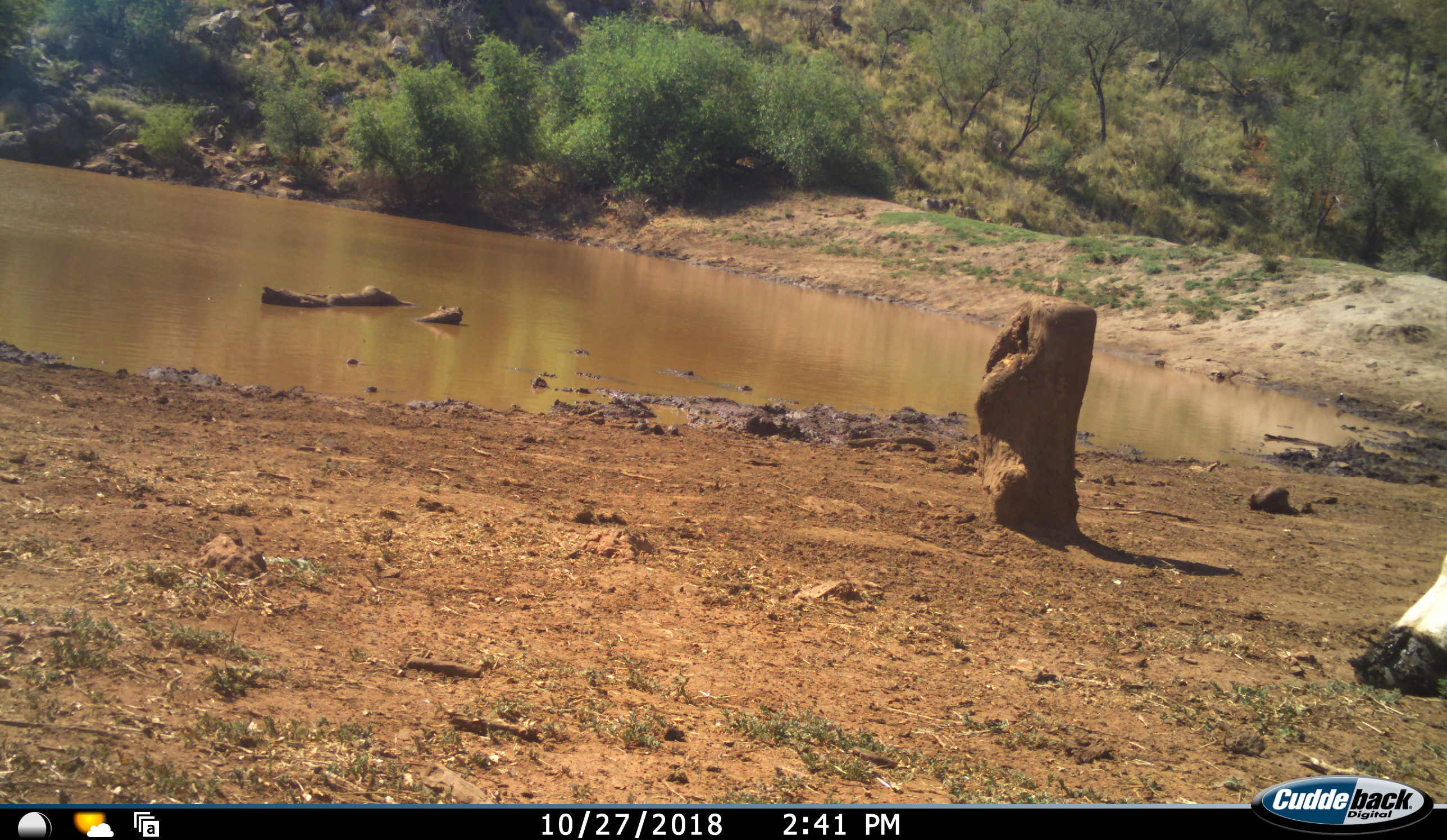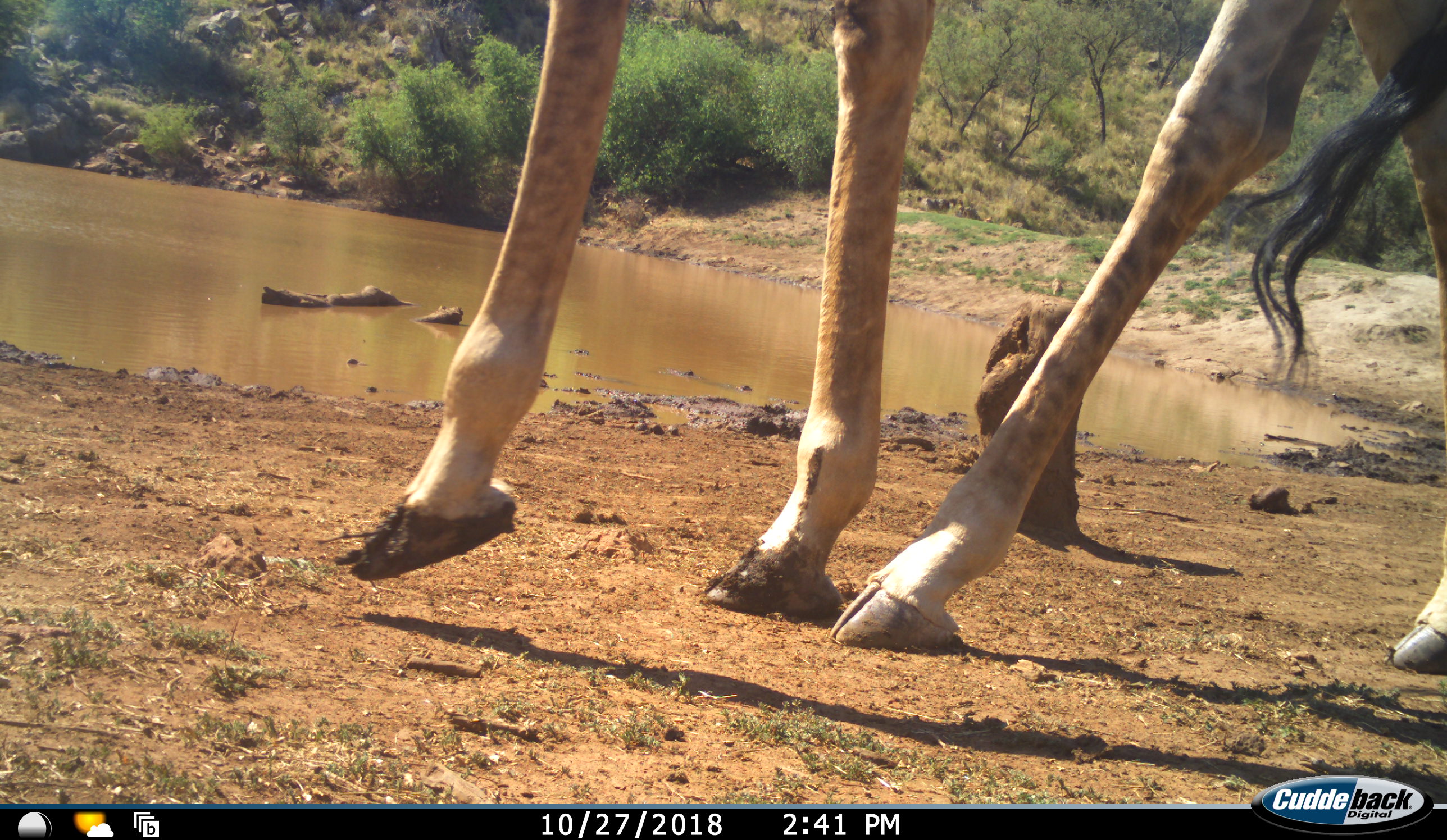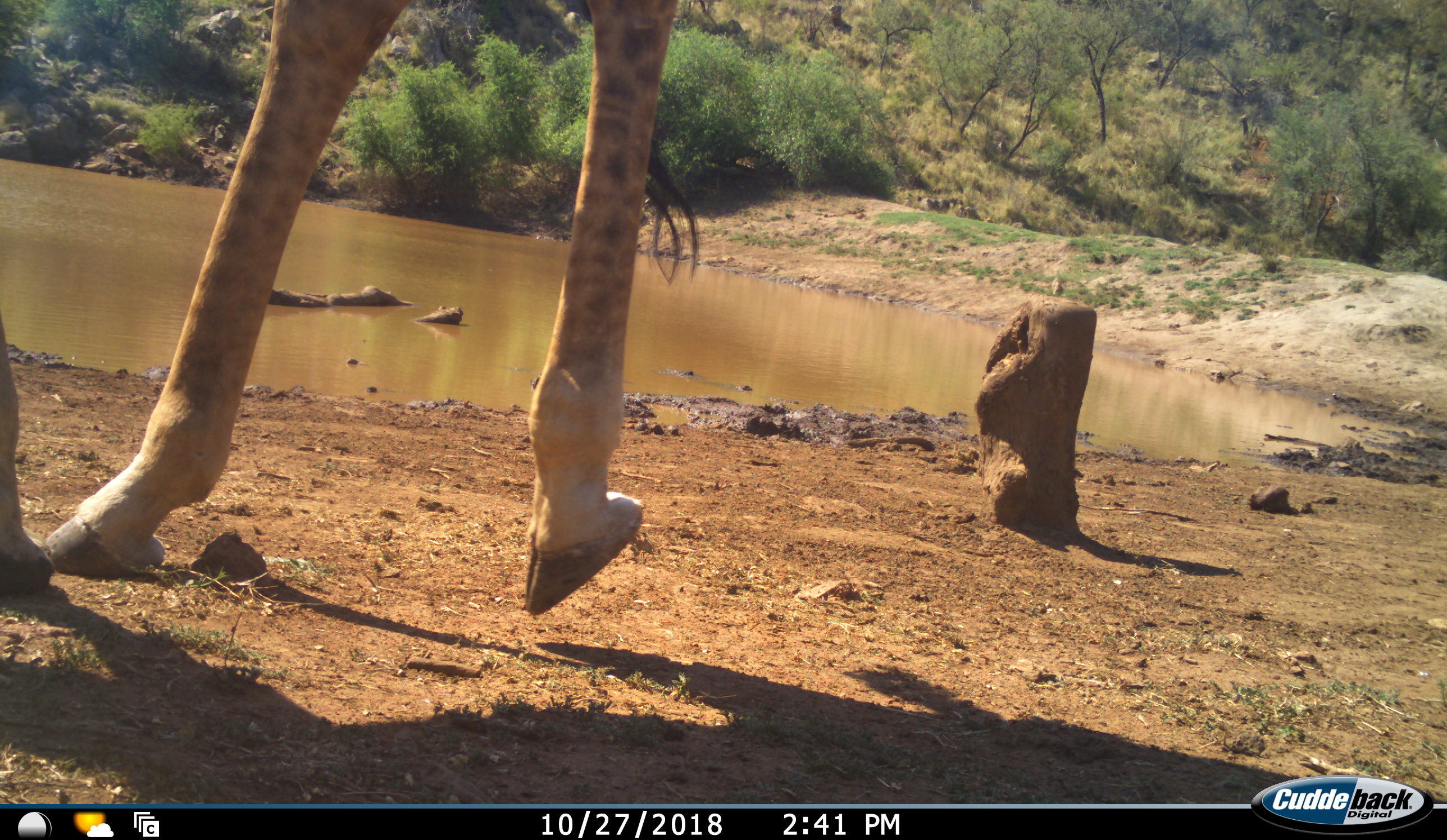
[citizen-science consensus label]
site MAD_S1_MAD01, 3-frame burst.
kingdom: Animalia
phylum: Chordata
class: Mammalia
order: Artiodactyla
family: Giraffidae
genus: Giraffa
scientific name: Giraffa camelopardalis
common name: giraffe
Giraffe (Giraffa camelopardalis), count 1. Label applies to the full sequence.